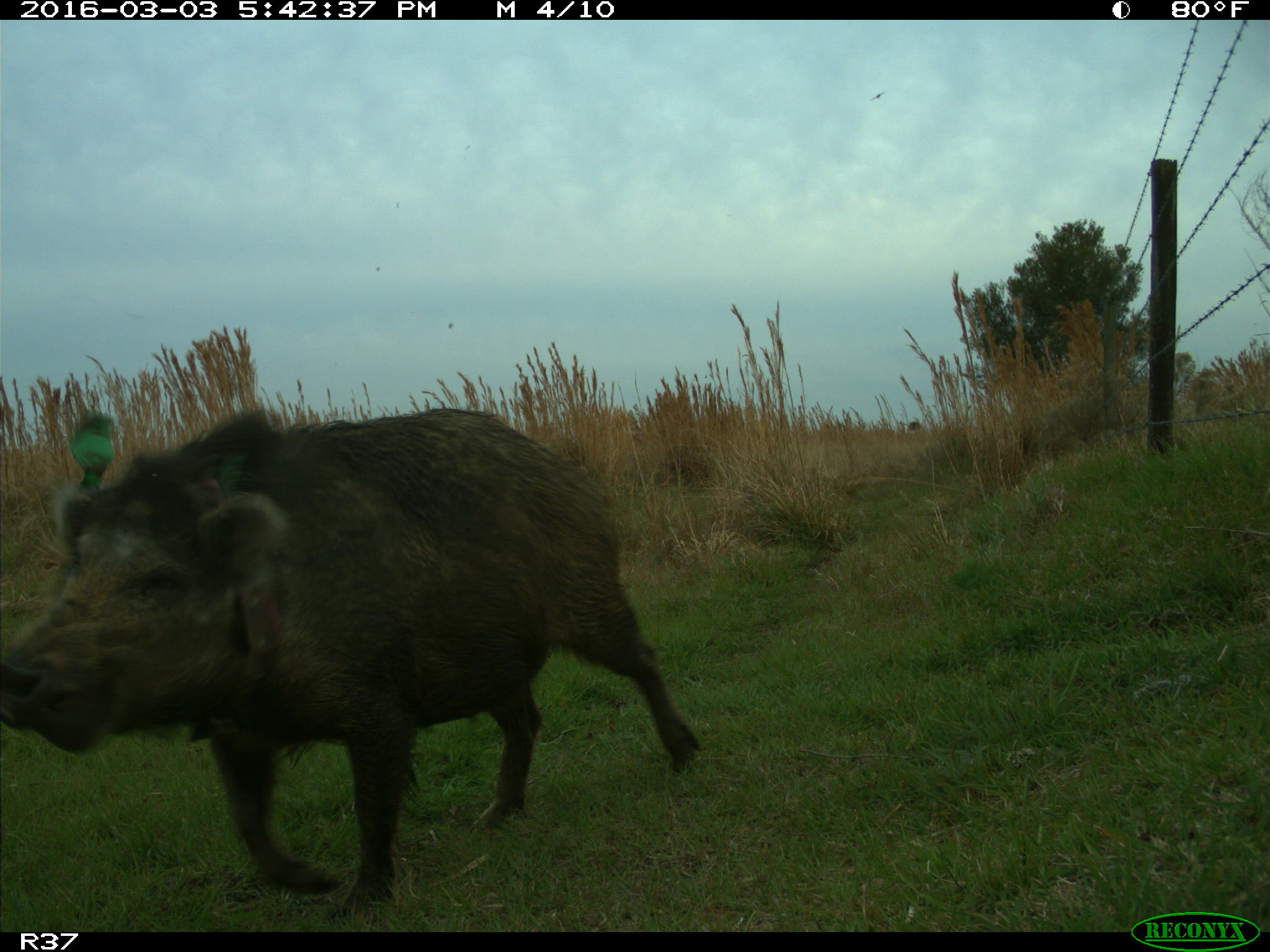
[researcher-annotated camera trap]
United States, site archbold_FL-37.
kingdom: Animalia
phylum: Chordata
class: Mammalia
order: Artiodactyla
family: Suidae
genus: Sus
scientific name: Sus scrofa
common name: wild boar